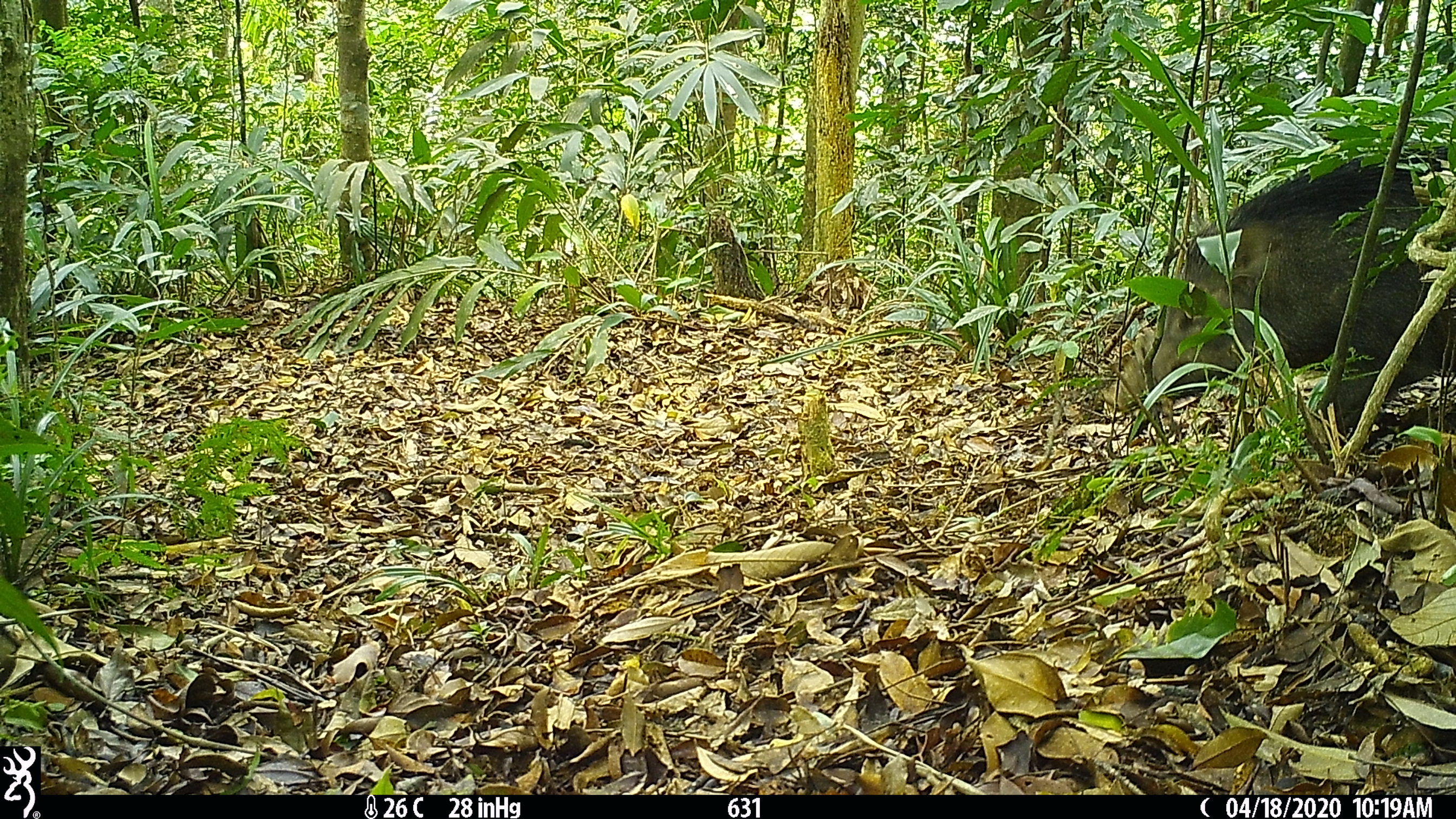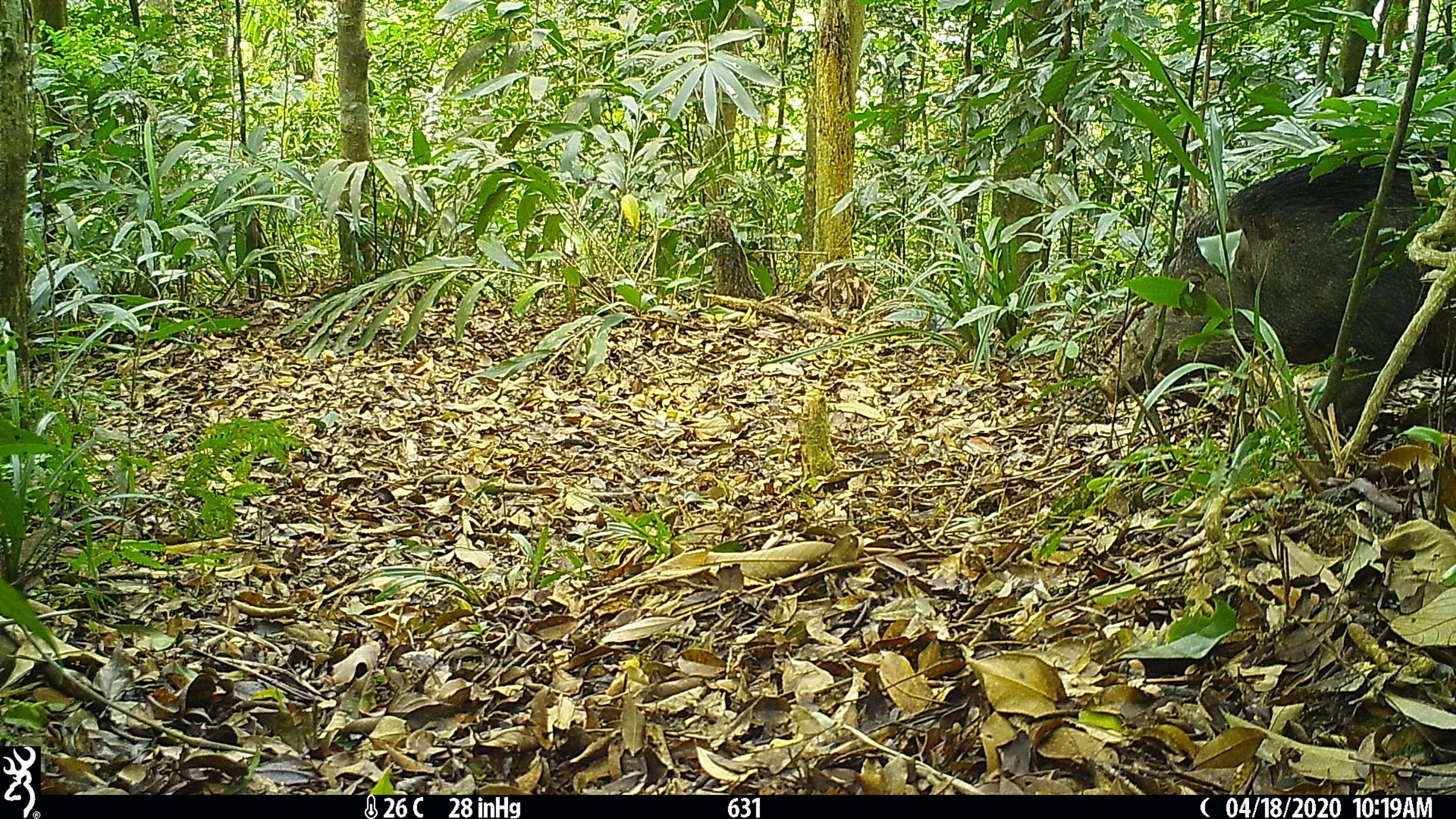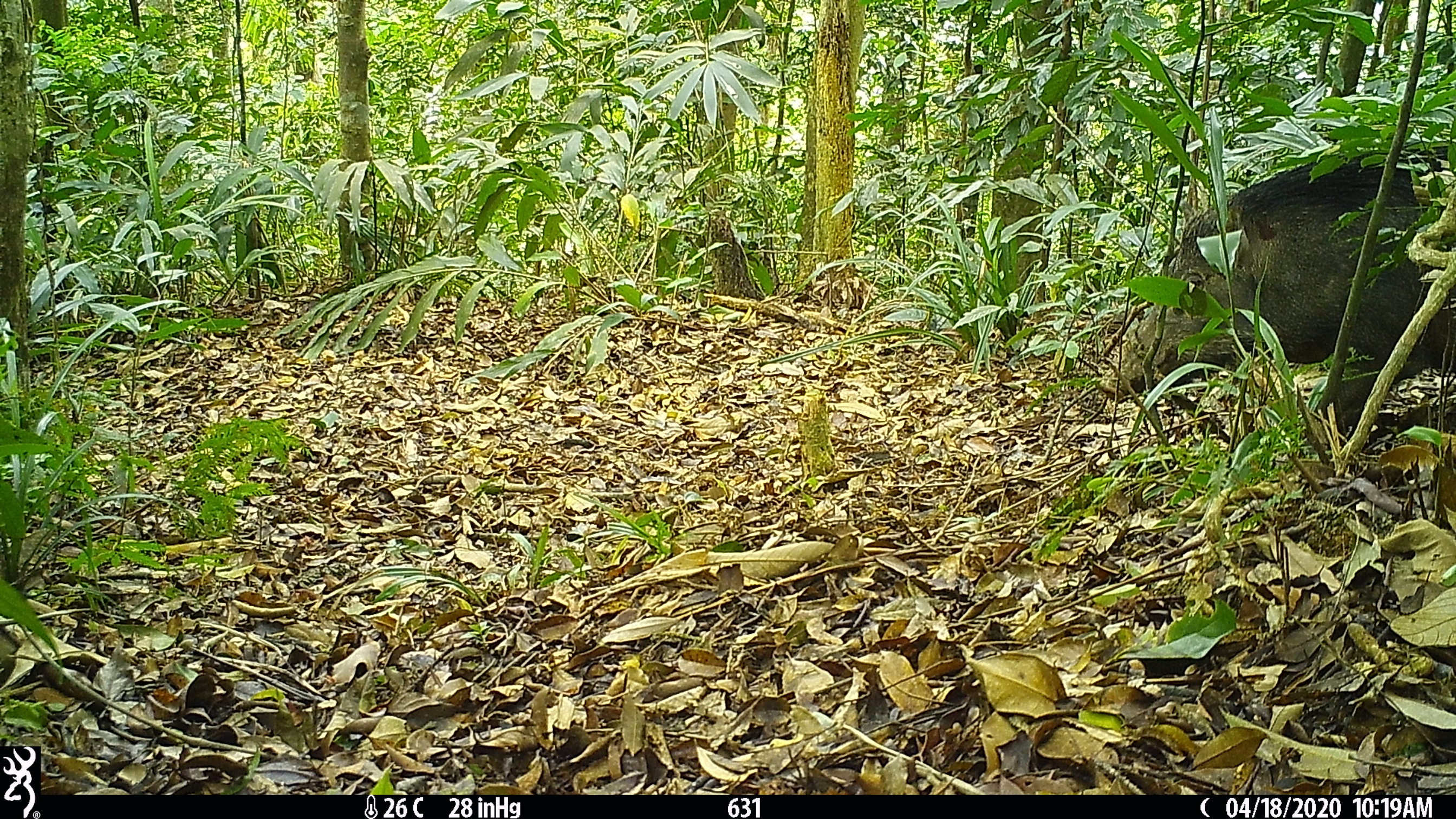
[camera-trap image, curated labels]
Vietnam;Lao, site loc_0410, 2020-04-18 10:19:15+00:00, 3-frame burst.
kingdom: Animalia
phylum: Chordata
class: Mammalia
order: Artiodactyla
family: Suidae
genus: Sus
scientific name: Sus scrofa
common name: eurasian wild pig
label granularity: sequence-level